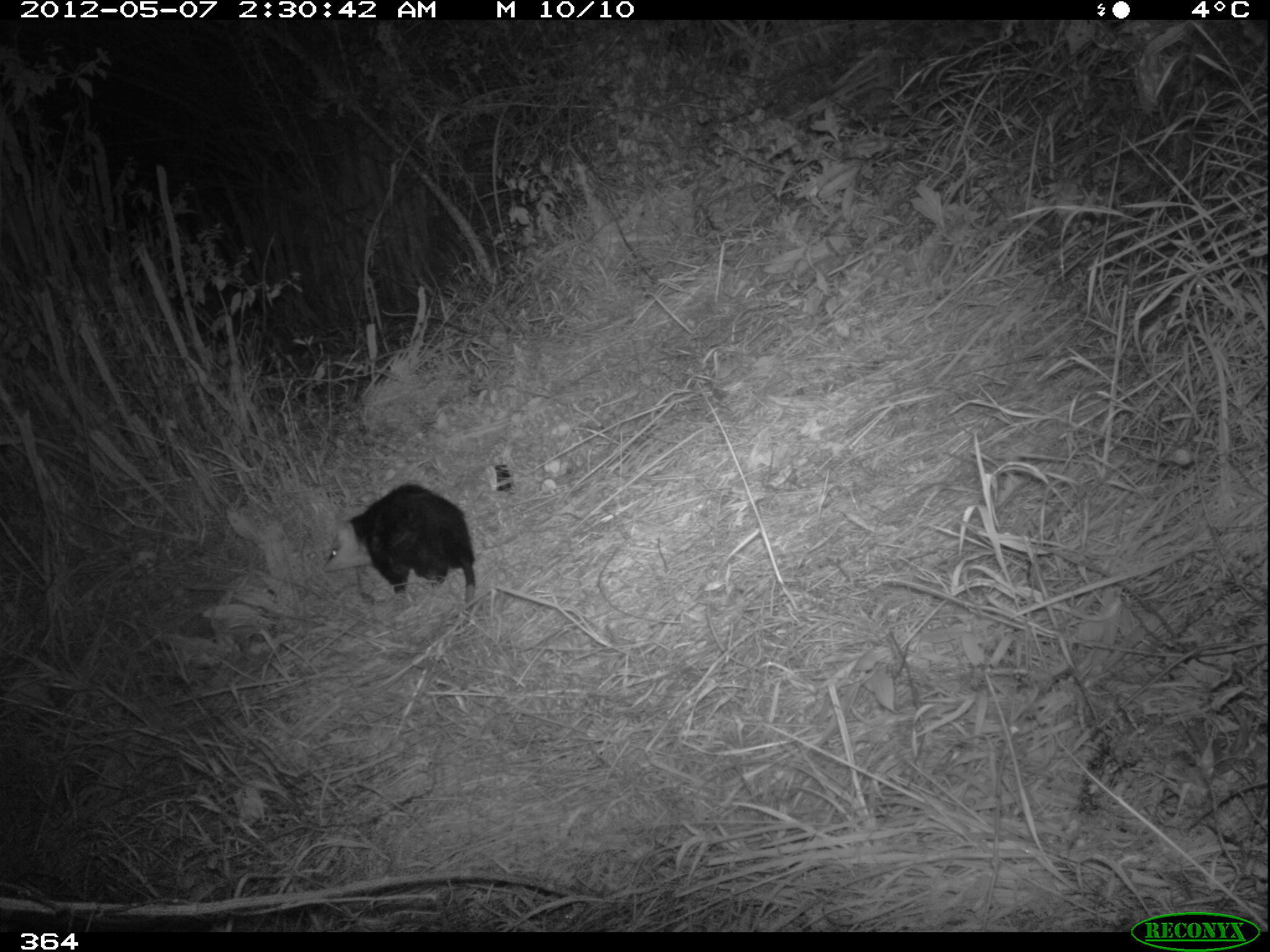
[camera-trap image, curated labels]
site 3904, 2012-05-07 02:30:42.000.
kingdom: Animalia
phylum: Chordata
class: Mammalia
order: Didelphimorphia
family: Didelphidae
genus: Didelphis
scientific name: Didelphis pernigra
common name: andean white-eared opossum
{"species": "Didelphis pernigra (andean white-eared opossum)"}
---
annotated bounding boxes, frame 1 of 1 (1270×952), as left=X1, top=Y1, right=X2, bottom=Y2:
didelphis pernigra: left=322, top=483, right=476, bottom=631